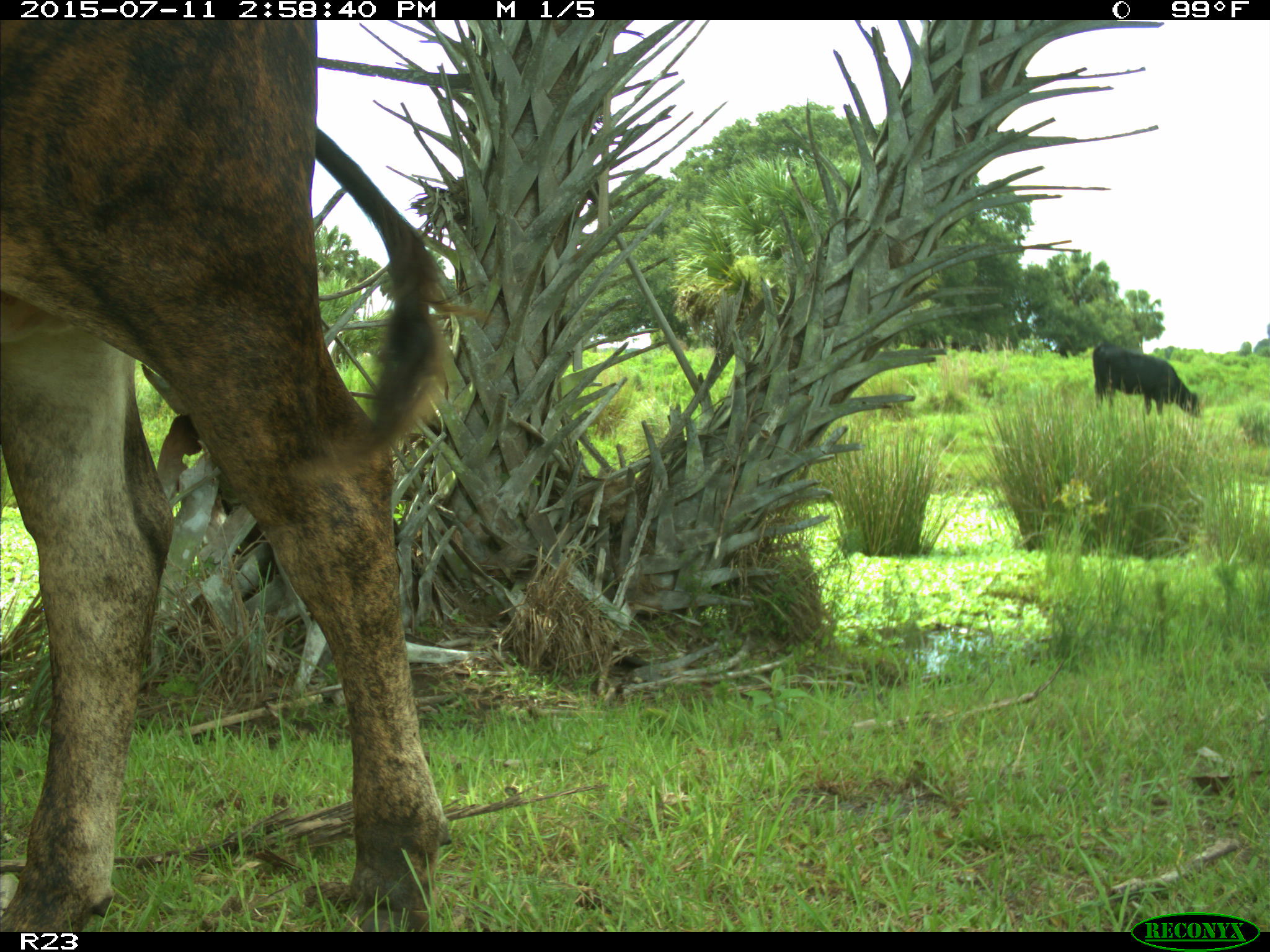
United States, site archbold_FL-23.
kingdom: Animalia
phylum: Chordata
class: Mammalia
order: Artiodactyla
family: Bovidae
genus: Bos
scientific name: Bos taurus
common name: domestic cow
Bos taurus (domestic cow).